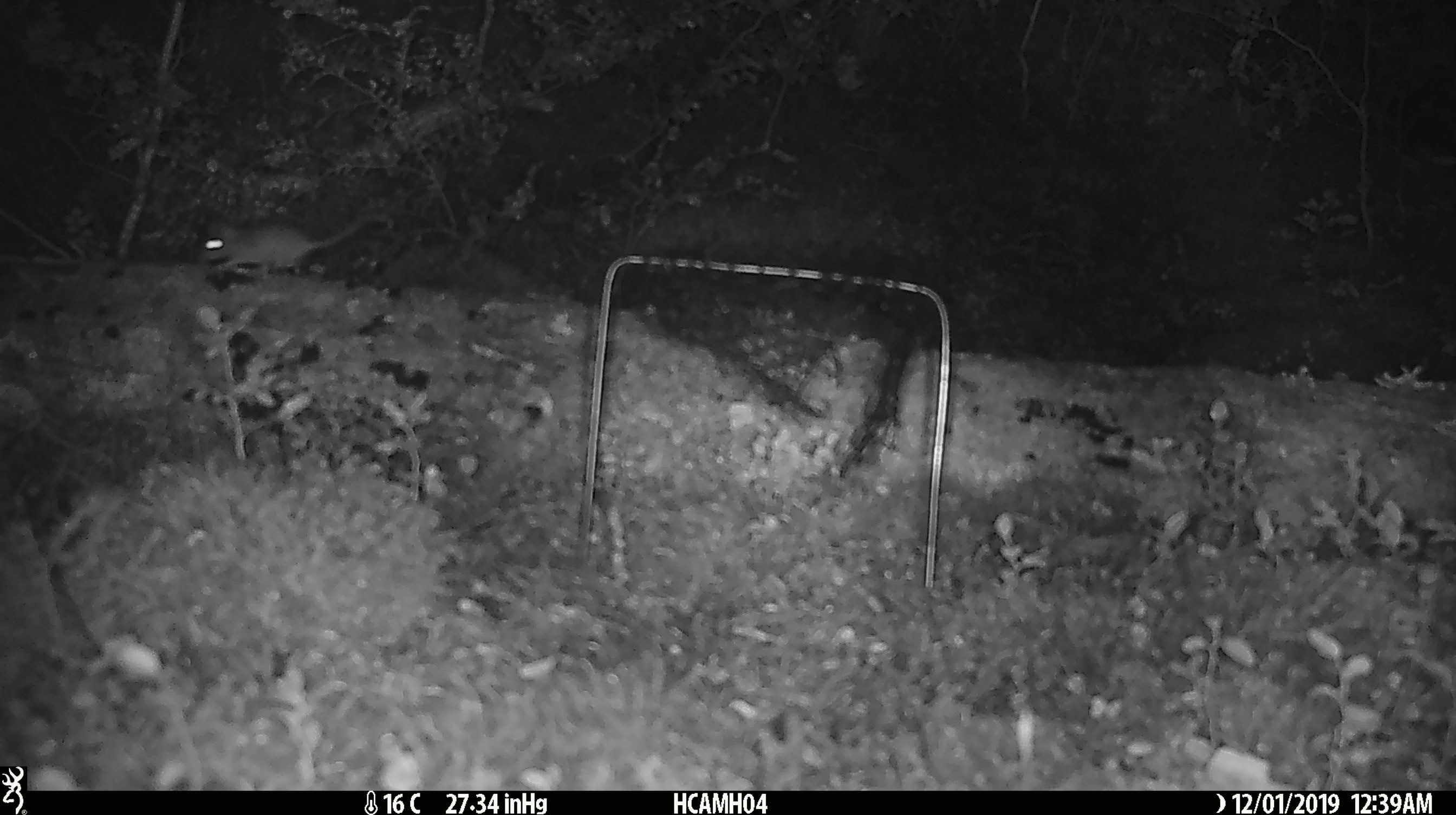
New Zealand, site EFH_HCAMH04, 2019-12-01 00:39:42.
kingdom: Animalia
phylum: Chordata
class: Mammalia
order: Rodentia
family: Muridae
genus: Mus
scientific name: Mus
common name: mouse